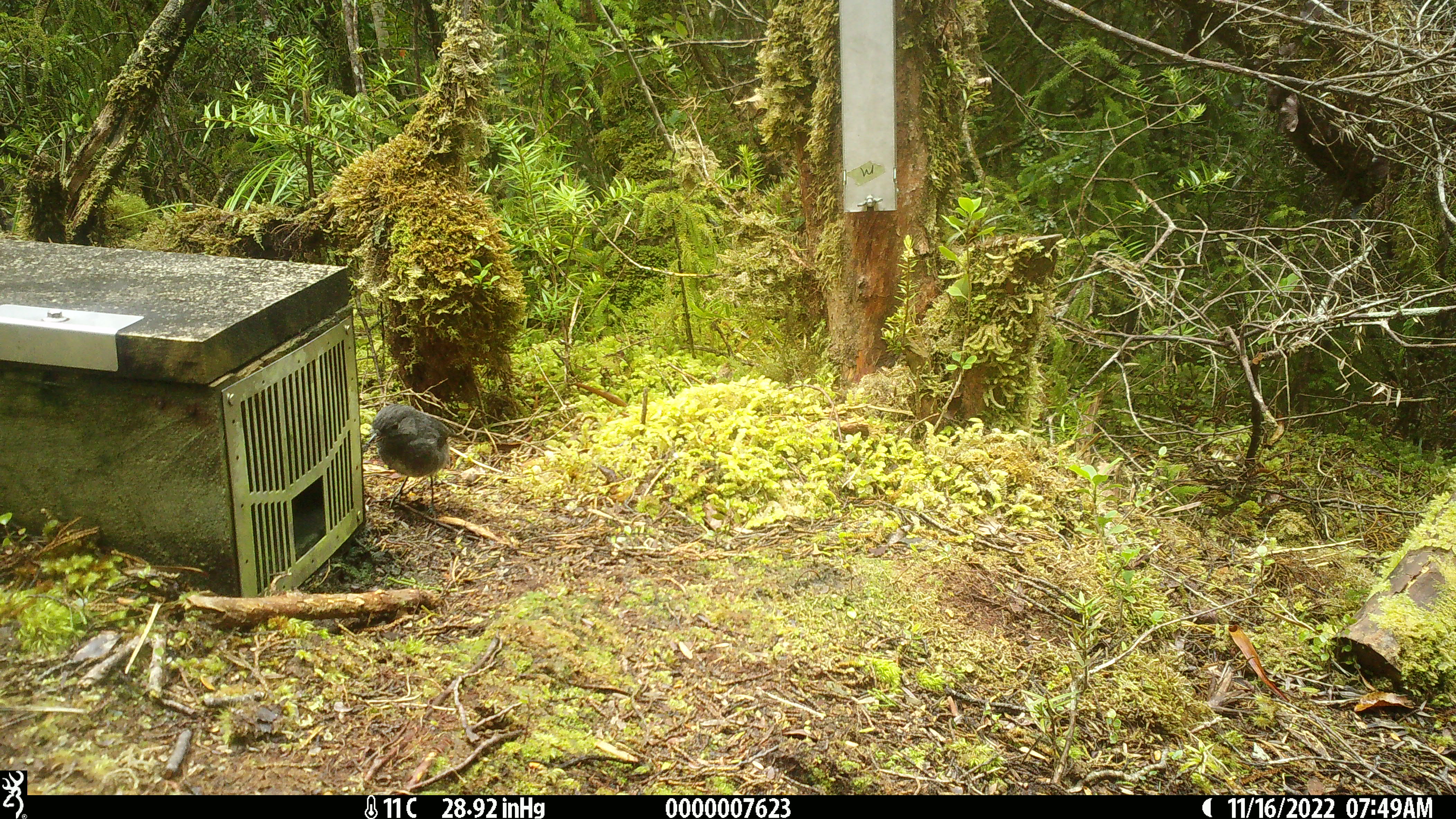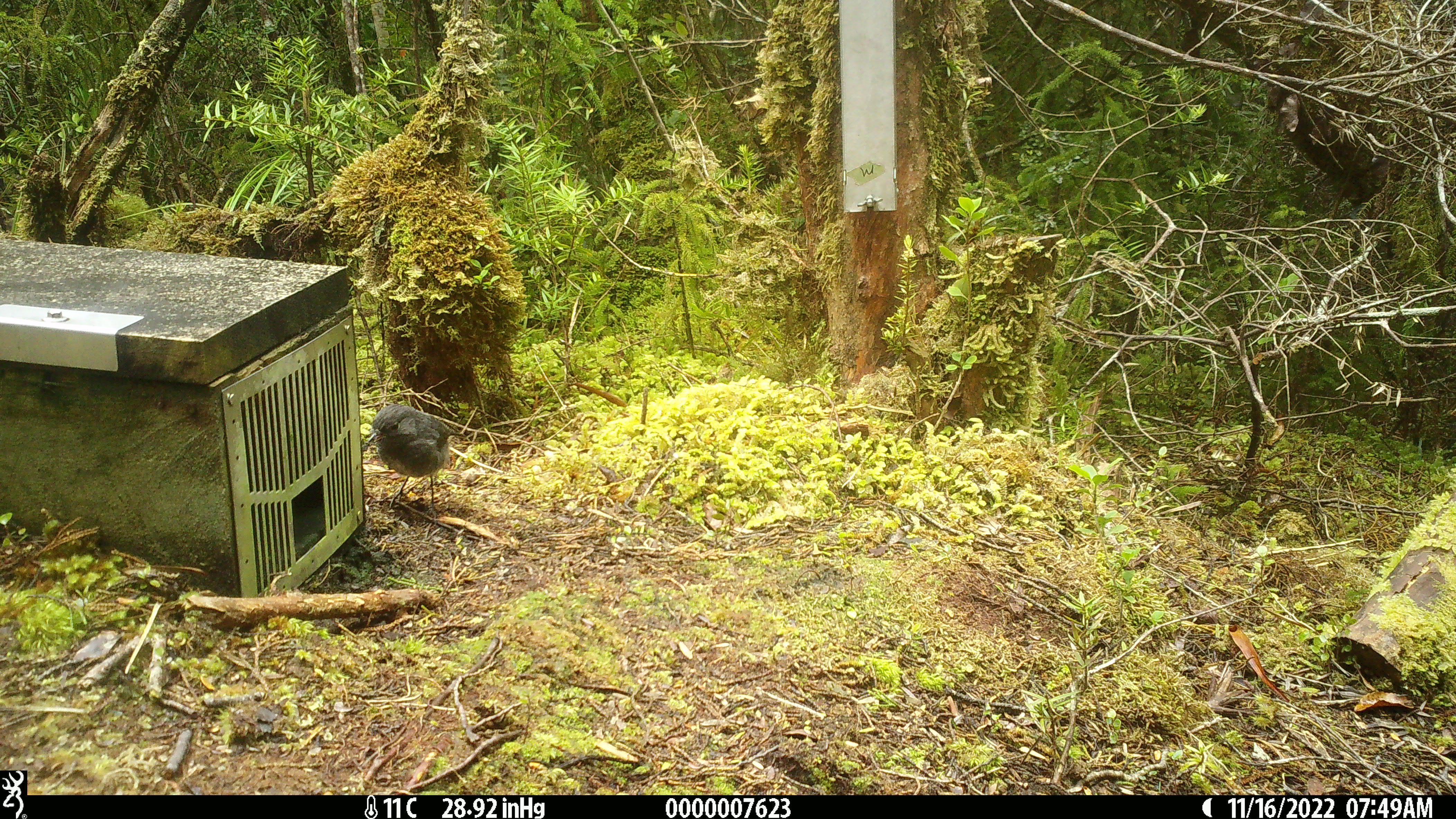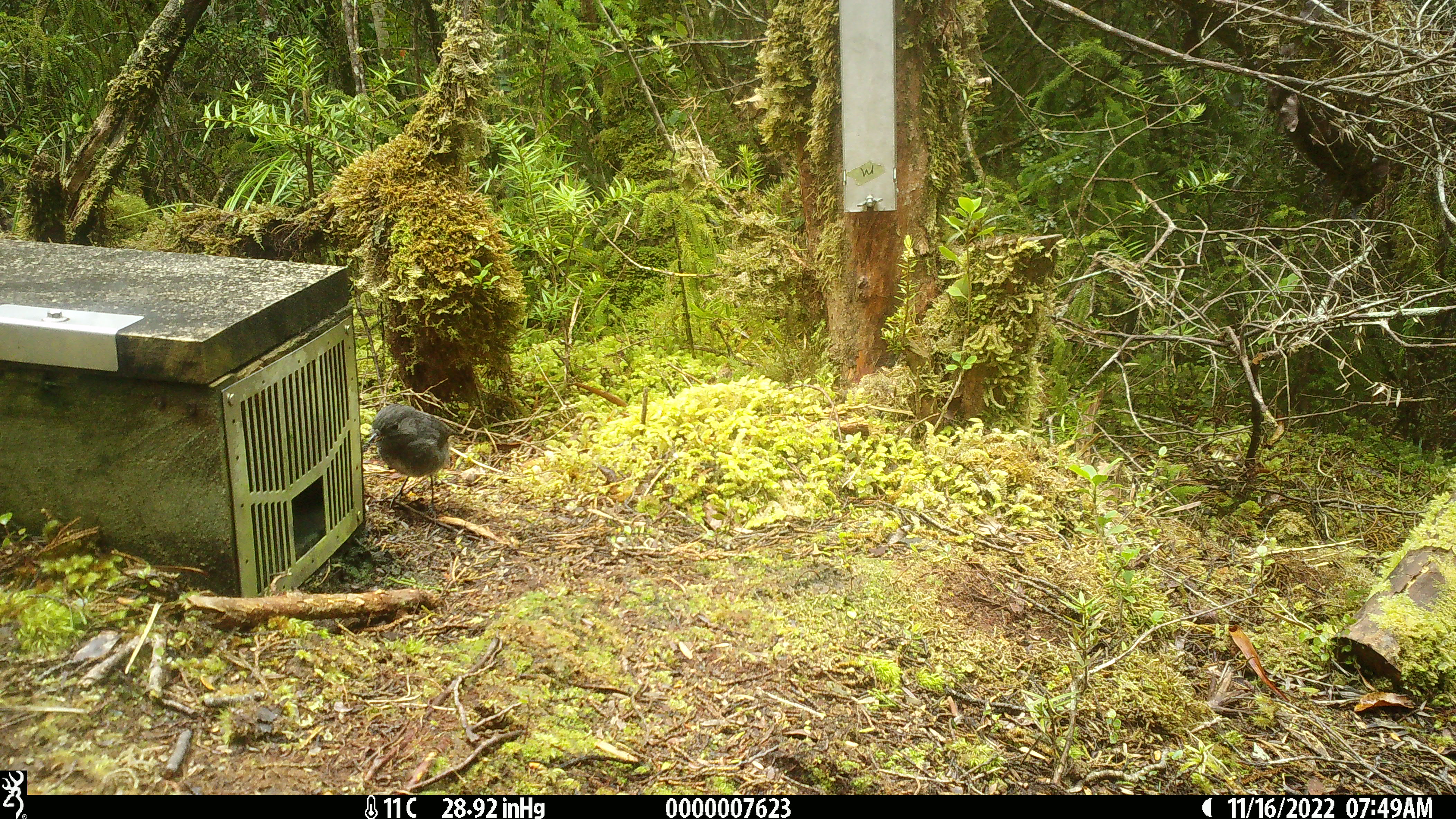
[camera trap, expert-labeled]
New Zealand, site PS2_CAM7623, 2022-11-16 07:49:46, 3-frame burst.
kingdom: Animalia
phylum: Chordata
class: Aves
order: Passeriformes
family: Petroicidae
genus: Petroica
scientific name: Petroica australis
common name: new zealand robin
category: robin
Robin (new zealand robin) (Petroica australis).